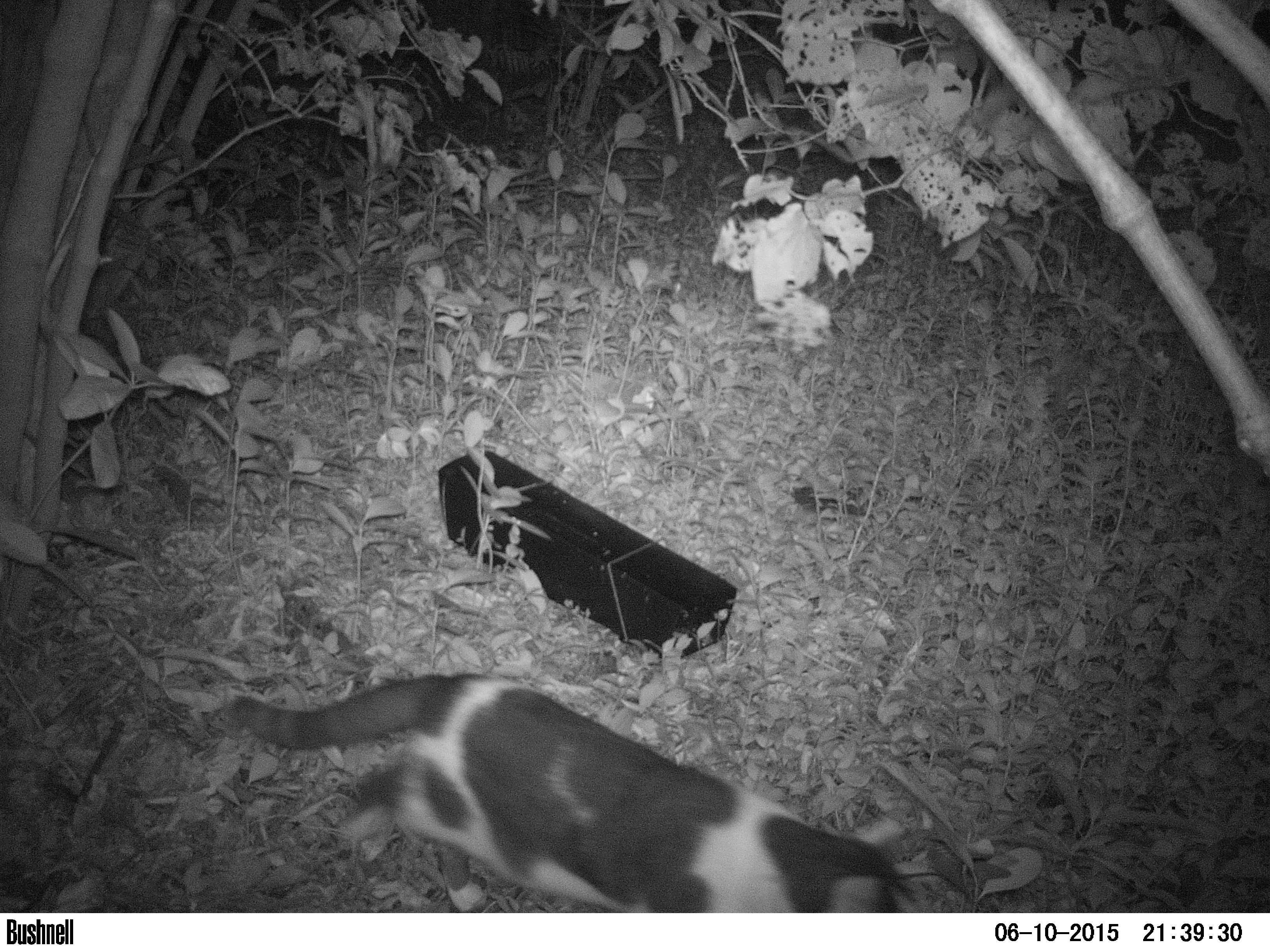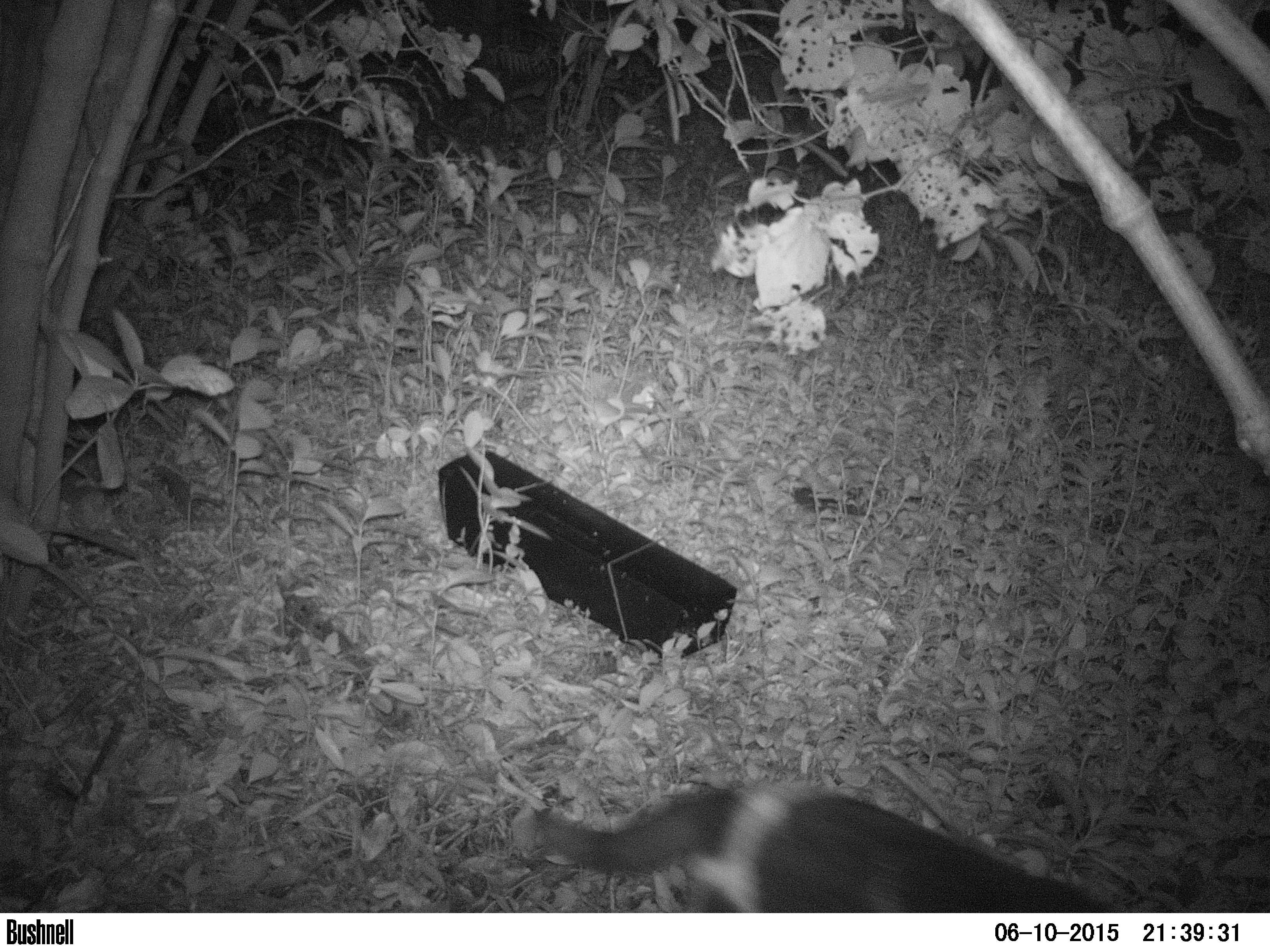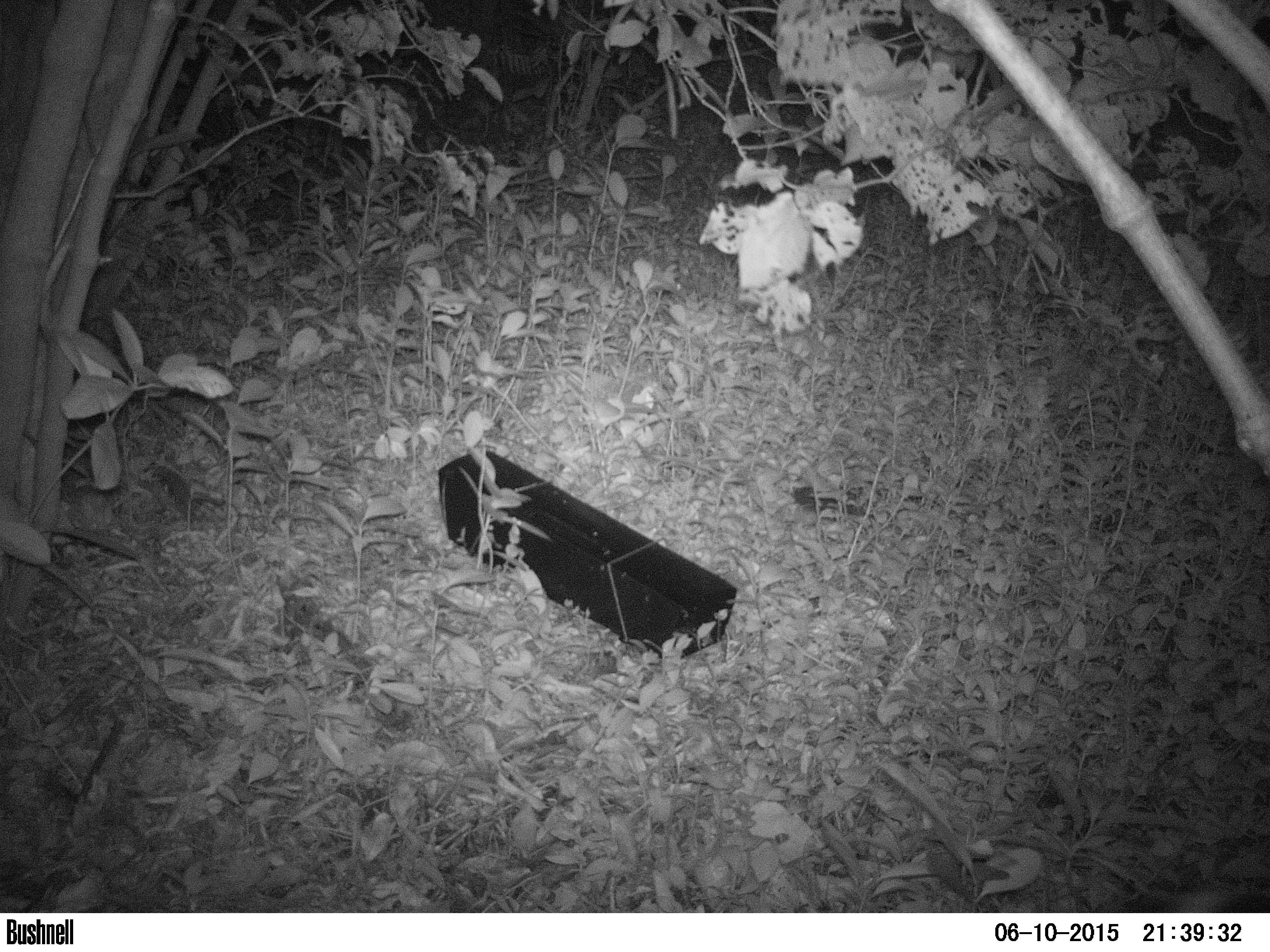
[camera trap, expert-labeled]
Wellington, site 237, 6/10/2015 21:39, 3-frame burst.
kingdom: Animalia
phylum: Chordata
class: Mammalia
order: Carnivora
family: Felidae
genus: Felis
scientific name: Felis catus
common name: cat